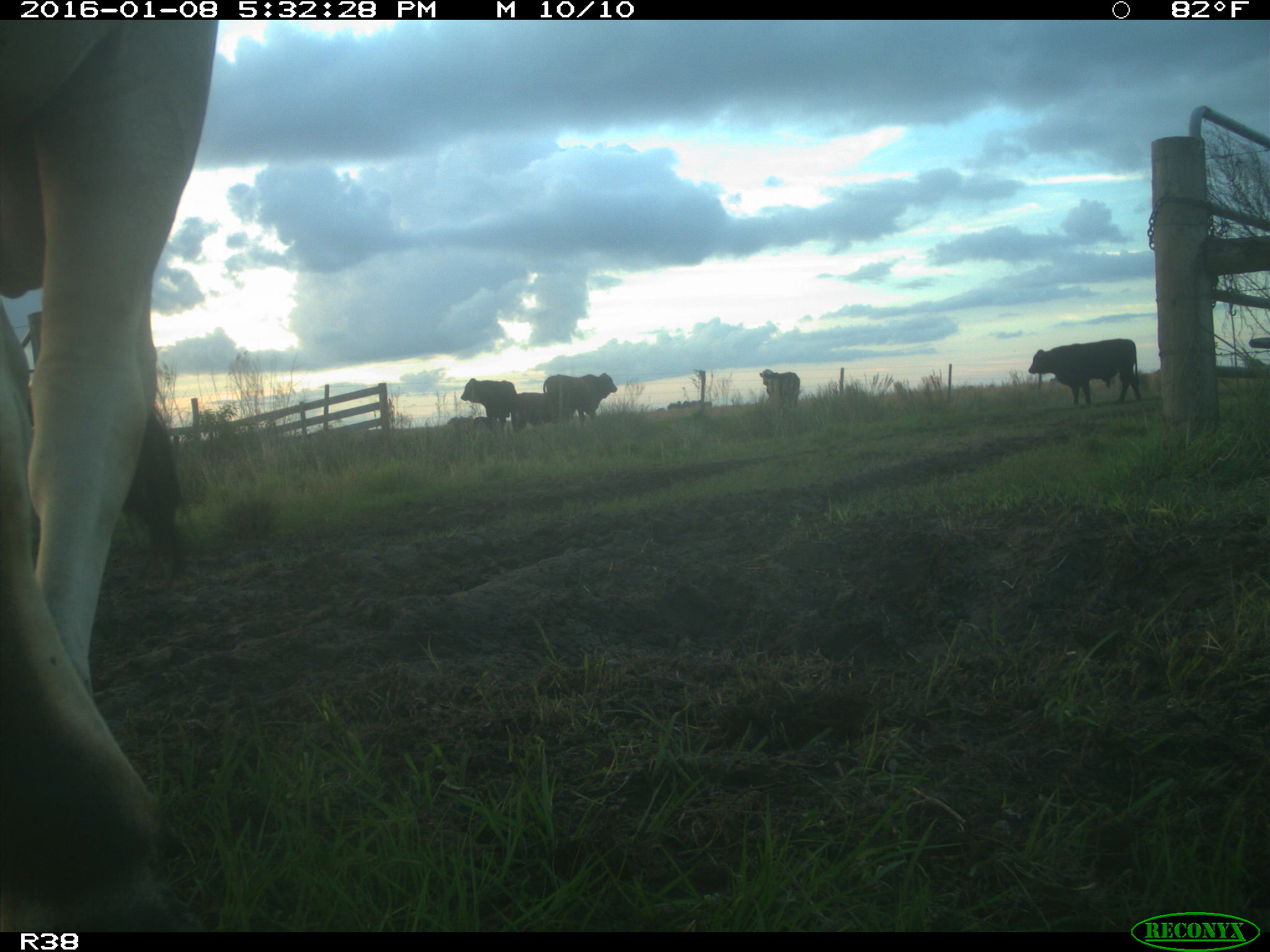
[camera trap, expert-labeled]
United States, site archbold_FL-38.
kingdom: Animalia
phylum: Chordata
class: Mammalia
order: Artiodactyla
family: Bovidae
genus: Bos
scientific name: Bos taurus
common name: domestic cow